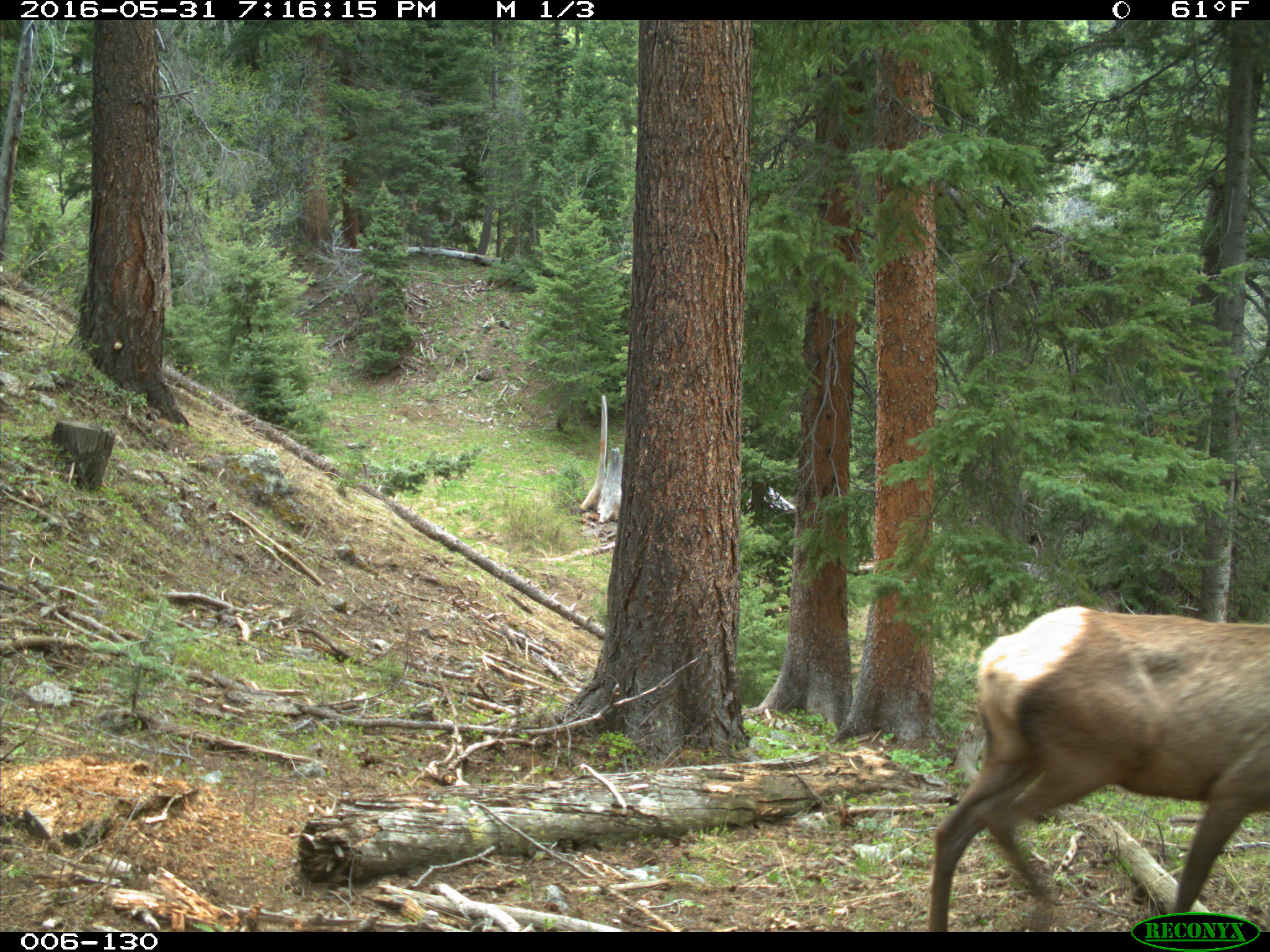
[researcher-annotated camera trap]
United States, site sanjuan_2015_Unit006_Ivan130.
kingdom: Animalia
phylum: Chordata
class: Mammalia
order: Artiodactyla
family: Cervidae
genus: Cervus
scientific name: Cervus elaphus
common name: red deer